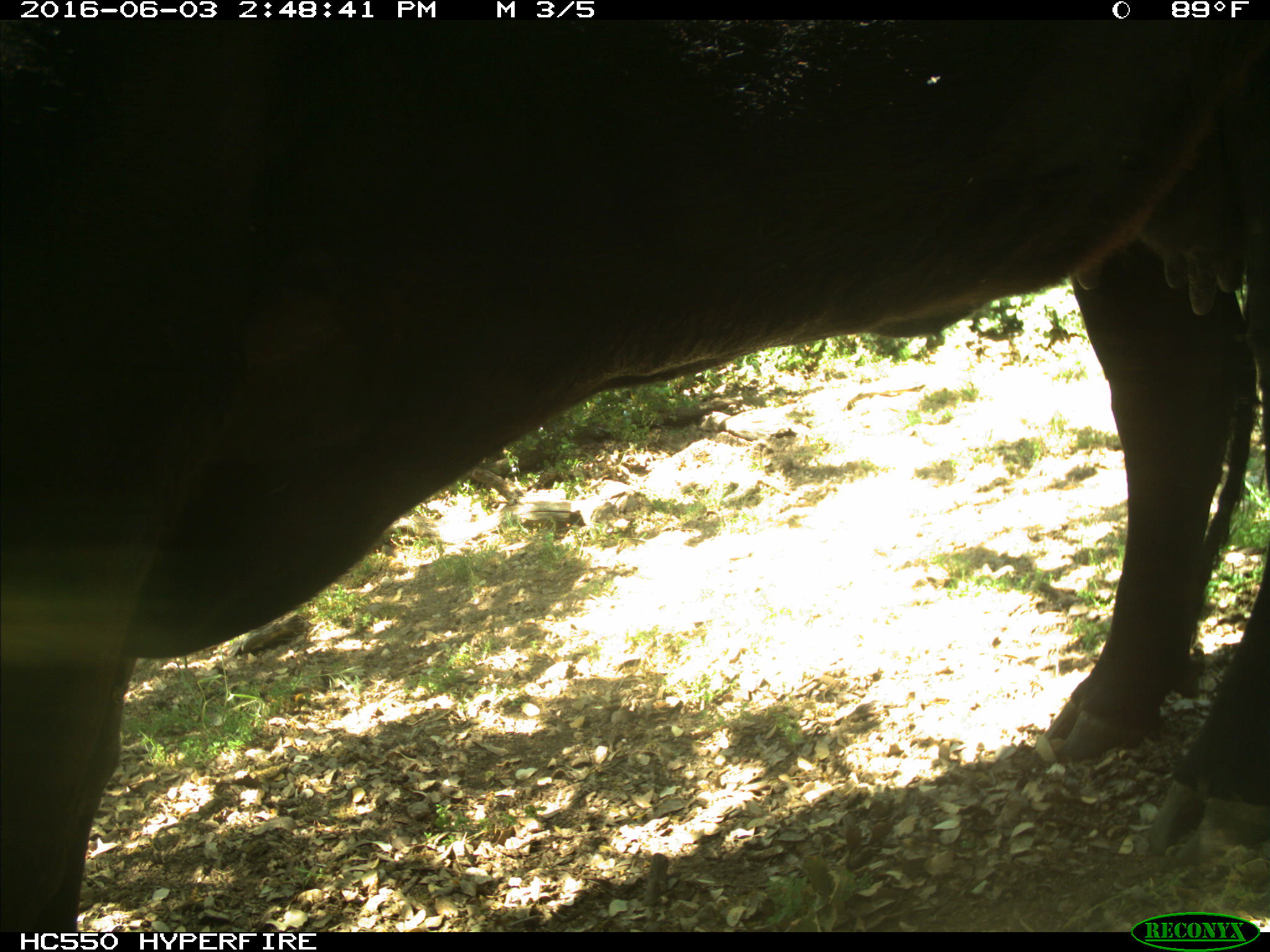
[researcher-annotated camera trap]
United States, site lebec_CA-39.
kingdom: Animalia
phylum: Chordata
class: Mammalia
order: Artiodactyla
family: Bovidae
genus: Bos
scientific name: Bos taurus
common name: domestic cow